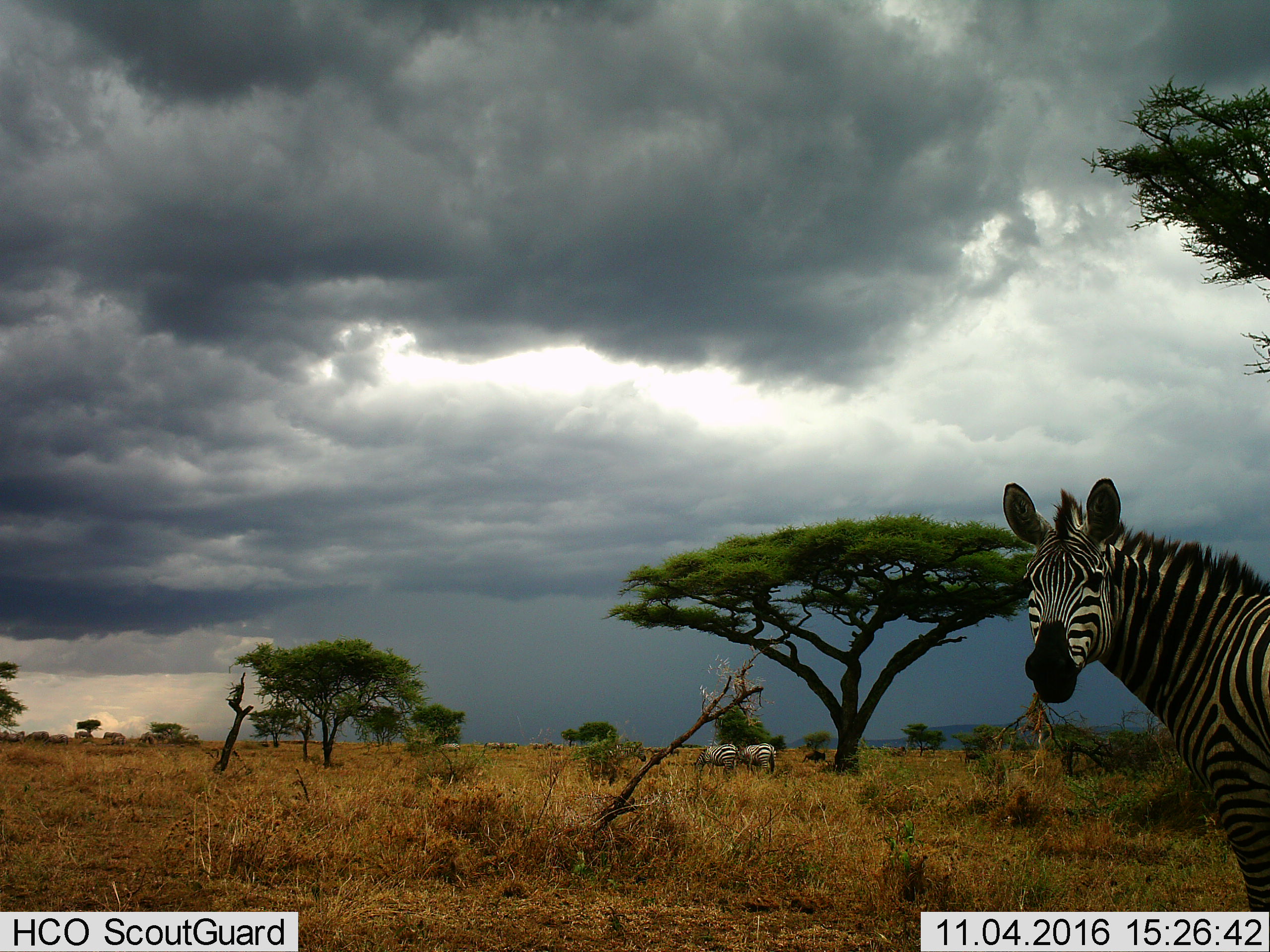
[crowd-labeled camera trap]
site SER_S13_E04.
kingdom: Animalia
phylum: Chordata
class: Mammalia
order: Perissodactyla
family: Equidae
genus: Equus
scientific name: Equus quagga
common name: plains zebra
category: zebraplains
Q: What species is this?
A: Zebraplains (plains zebra) (Equus quagga).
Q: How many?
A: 3.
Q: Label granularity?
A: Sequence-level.